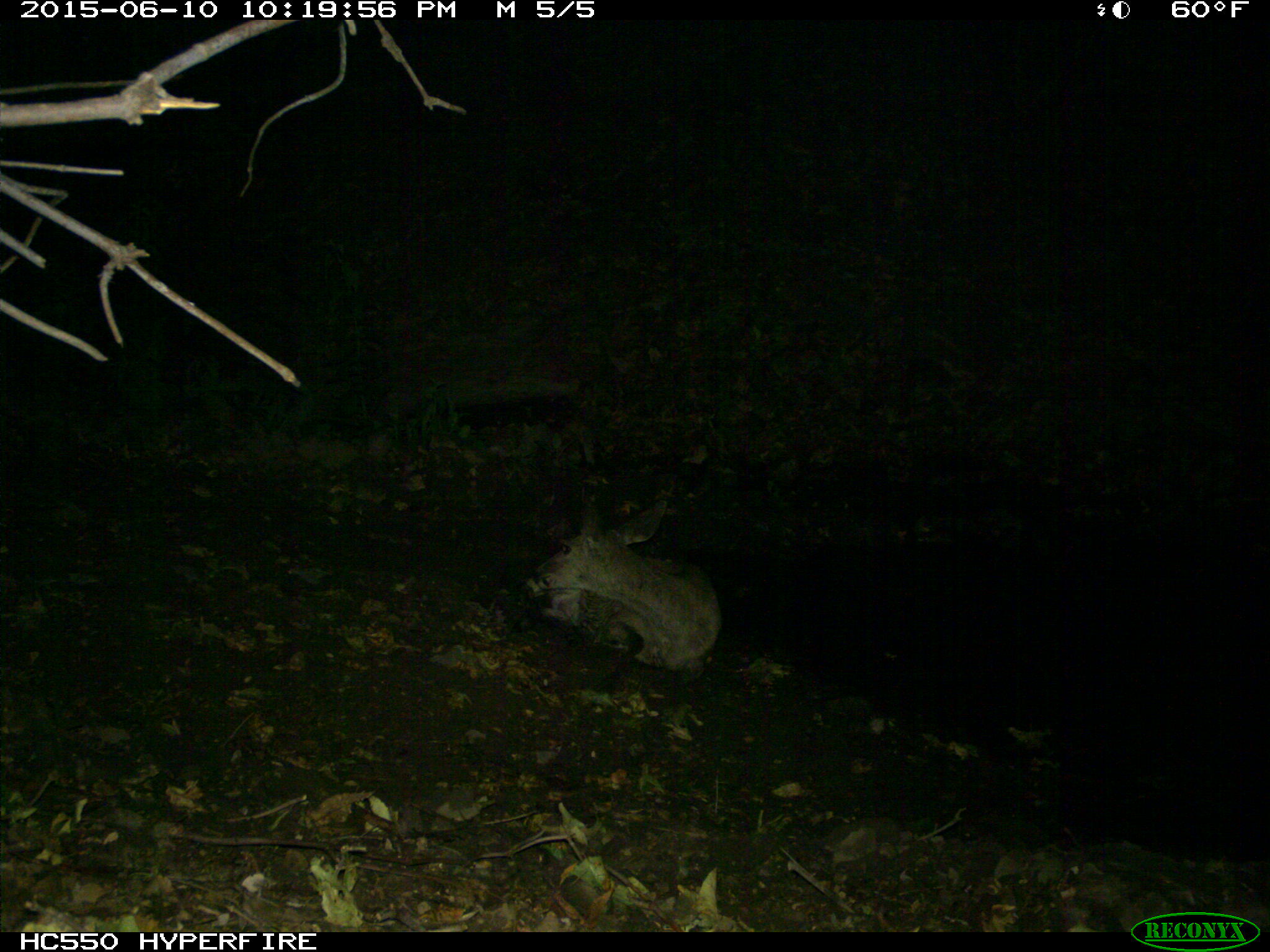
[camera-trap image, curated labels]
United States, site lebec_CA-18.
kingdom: Animalia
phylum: Chordata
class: Mammalia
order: Artiodactyla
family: Cervidae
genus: Odocoileus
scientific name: Odocoileus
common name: deer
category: unidentified deer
Unidentified deer (deer) (Odocoileus).